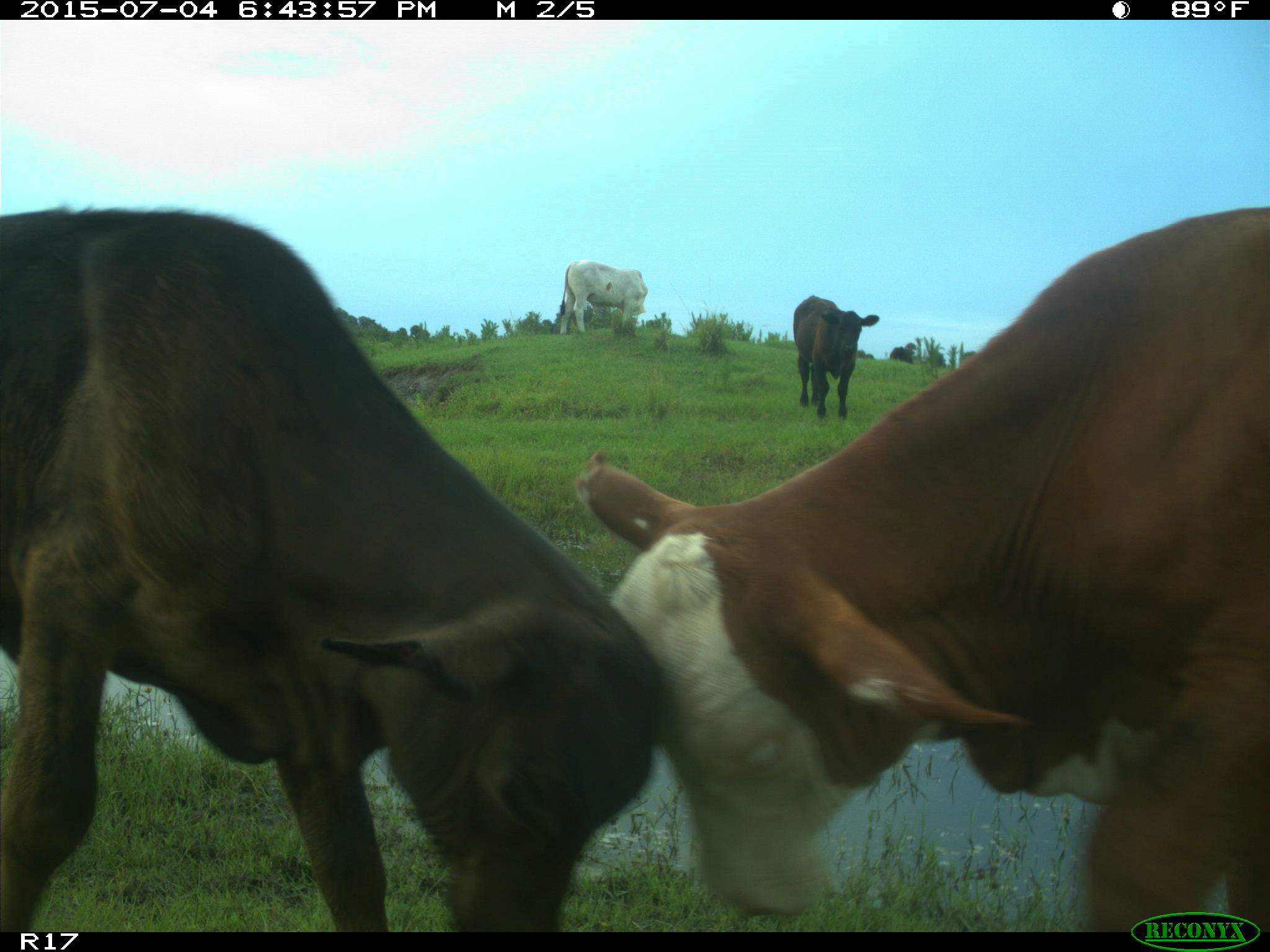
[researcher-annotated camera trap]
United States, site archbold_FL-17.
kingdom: Animalia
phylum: Chordata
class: Mammalia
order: Artiodactyla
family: Bovidae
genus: Bos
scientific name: Bos taurus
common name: domestic cow